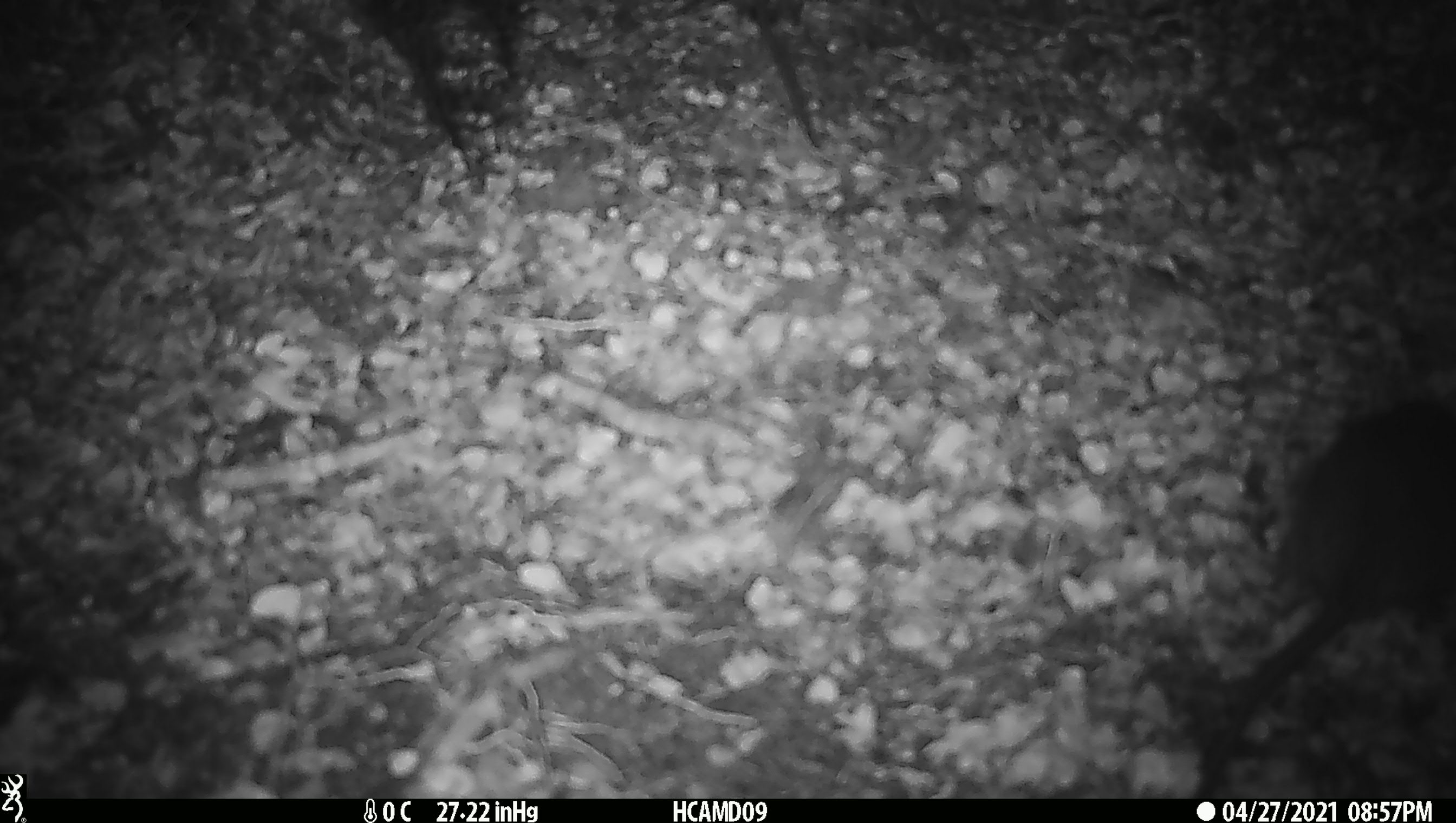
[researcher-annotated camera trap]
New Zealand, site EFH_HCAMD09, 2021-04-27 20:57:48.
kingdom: Animalia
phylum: Chordata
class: Mammalia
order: Rodentia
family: Muridae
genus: Mus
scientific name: Mus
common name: mouse